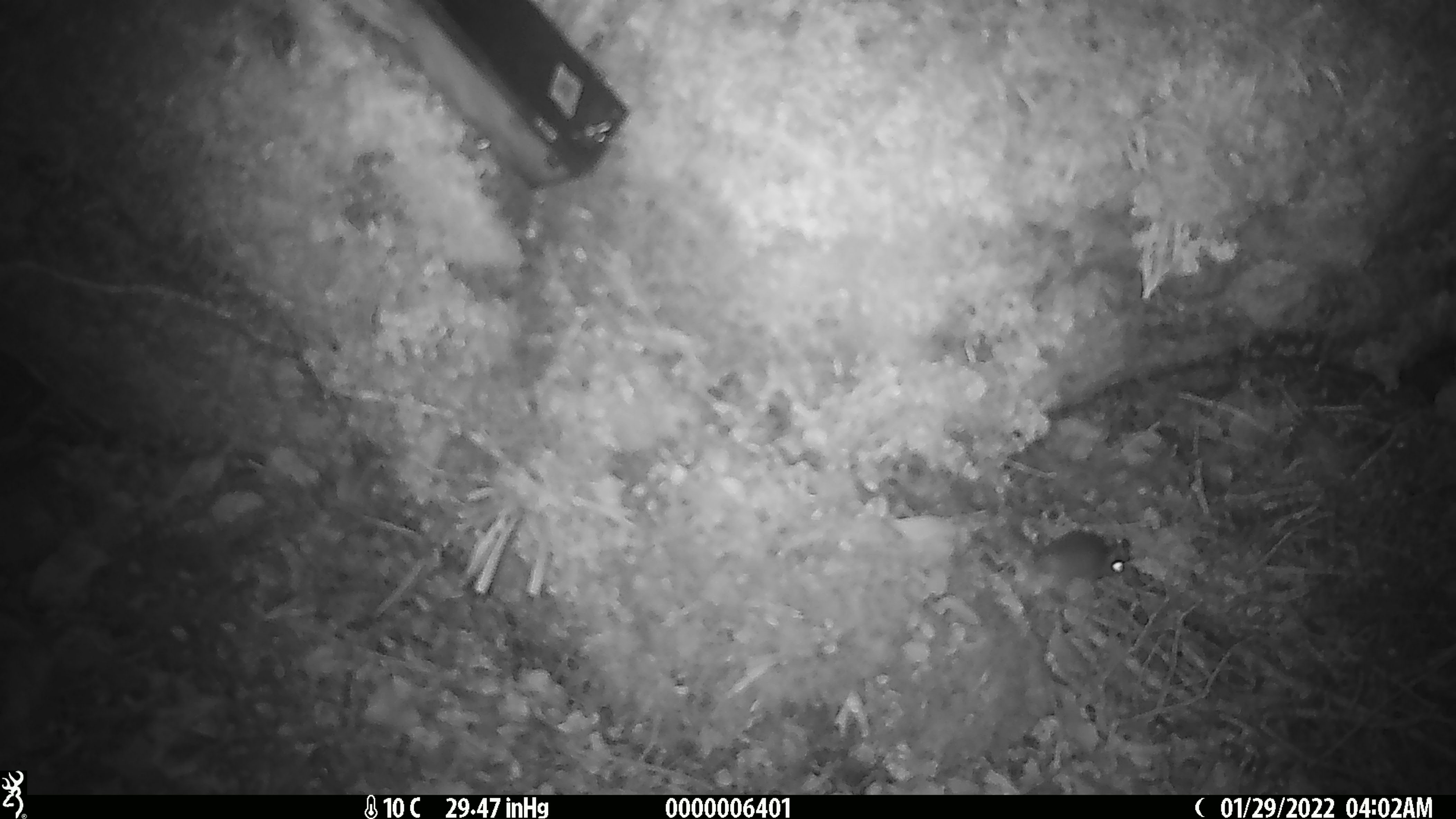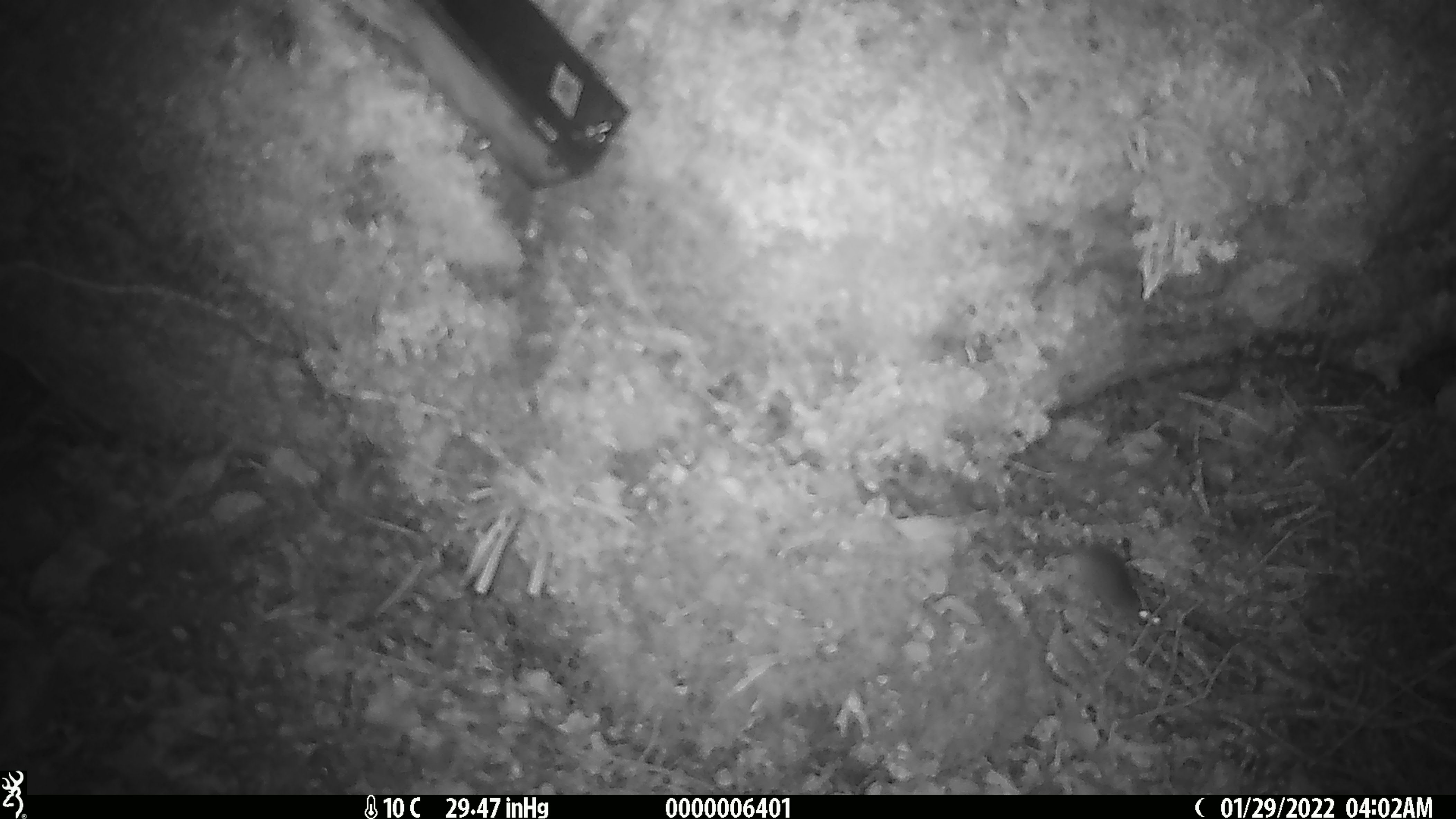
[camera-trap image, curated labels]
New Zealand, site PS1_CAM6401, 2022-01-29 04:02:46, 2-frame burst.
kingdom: Animalia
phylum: Chordata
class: Mammalia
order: Rodentia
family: Muridae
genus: Mus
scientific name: Mus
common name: mouse